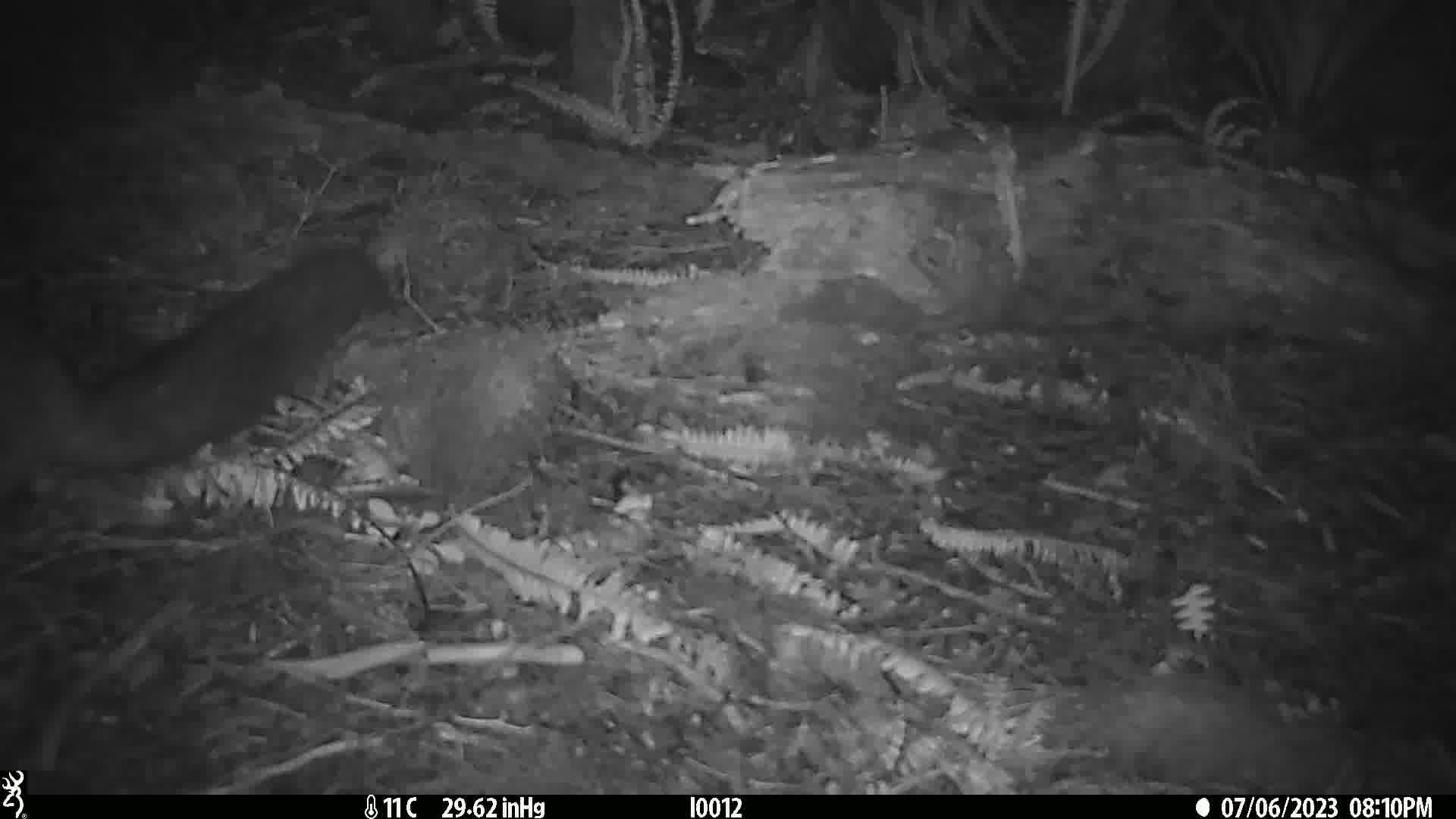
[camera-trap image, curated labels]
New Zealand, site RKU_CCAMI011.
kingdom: Animalia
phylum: Chordata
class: Mammalia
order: Diprotodontia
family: Phalangeridae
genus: Trichosurus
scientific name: Trichosurus vulpecula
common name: common brushtail possum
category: possum